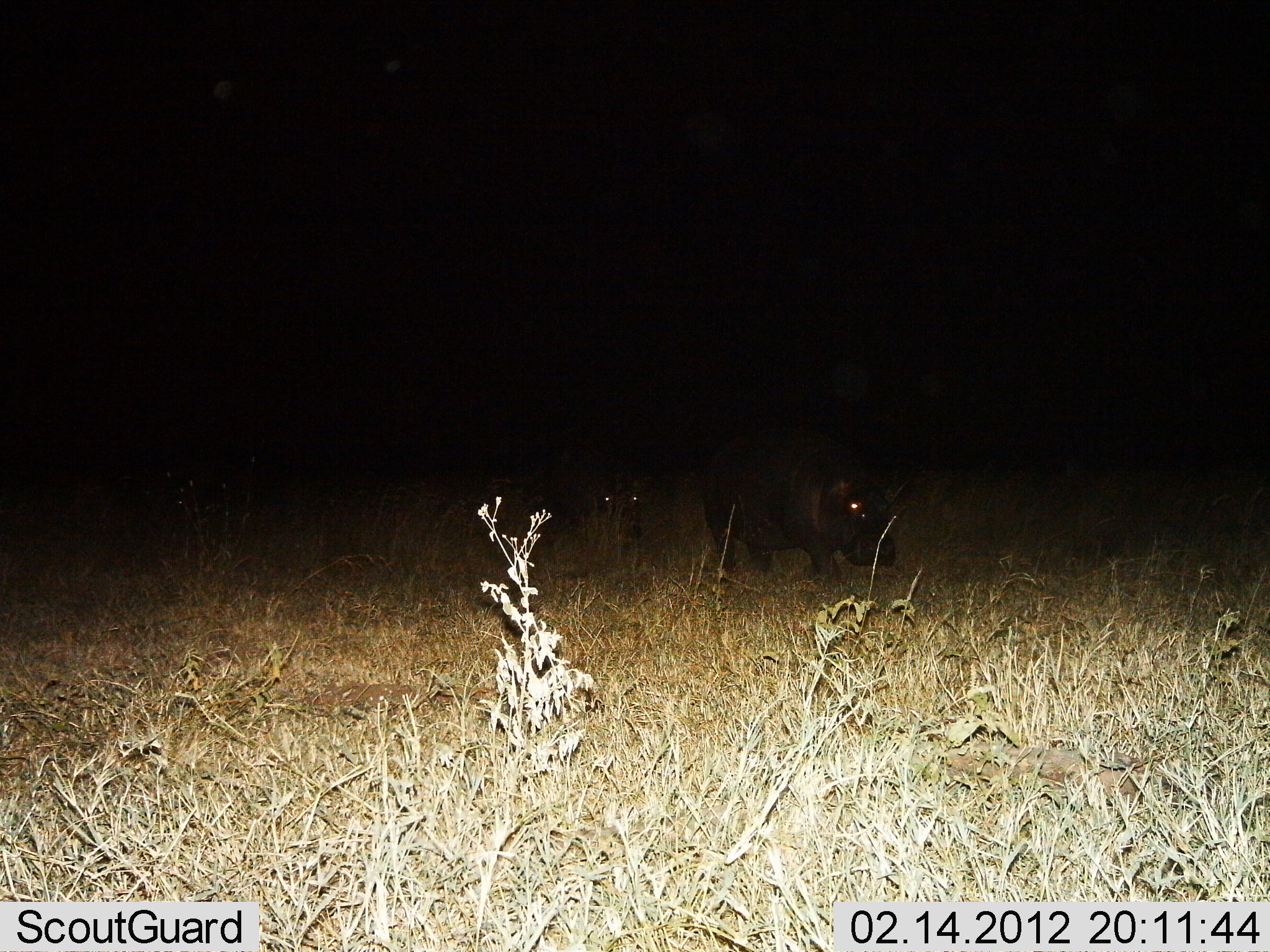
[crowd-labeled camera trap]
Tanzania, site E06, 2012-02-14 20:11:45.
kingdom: Animalia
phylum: Chordata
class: Mammalia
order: Artiodactyla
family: Hippopotamidae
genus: Hippopotamus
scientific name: Hippopotamus amphibius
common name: hippopotamus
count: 2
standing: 9%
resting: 0%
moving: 86%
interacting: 0%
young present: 9%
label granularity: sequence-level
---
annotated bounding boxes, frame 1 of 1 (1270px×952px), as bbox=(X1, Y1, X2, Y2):
animal: bbox=(702, 429, 897, 588); bbox=(529, 452, 645, 550)